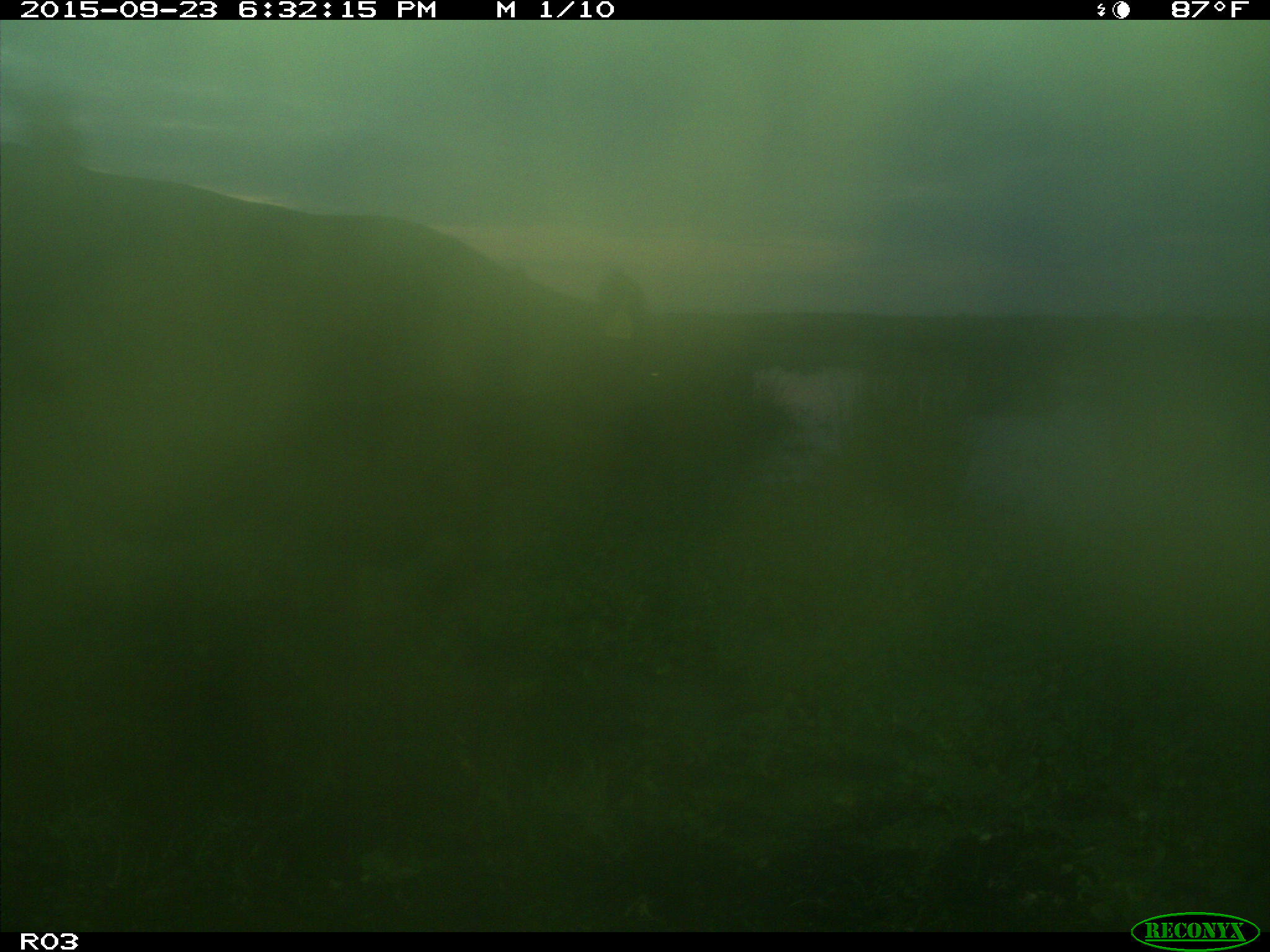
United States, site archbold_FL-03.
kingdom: Animalia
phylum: Chordata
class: Mammalia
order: Artiodactyla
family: Bovidae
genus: Bos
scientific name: Bos taurus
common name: domestic cow